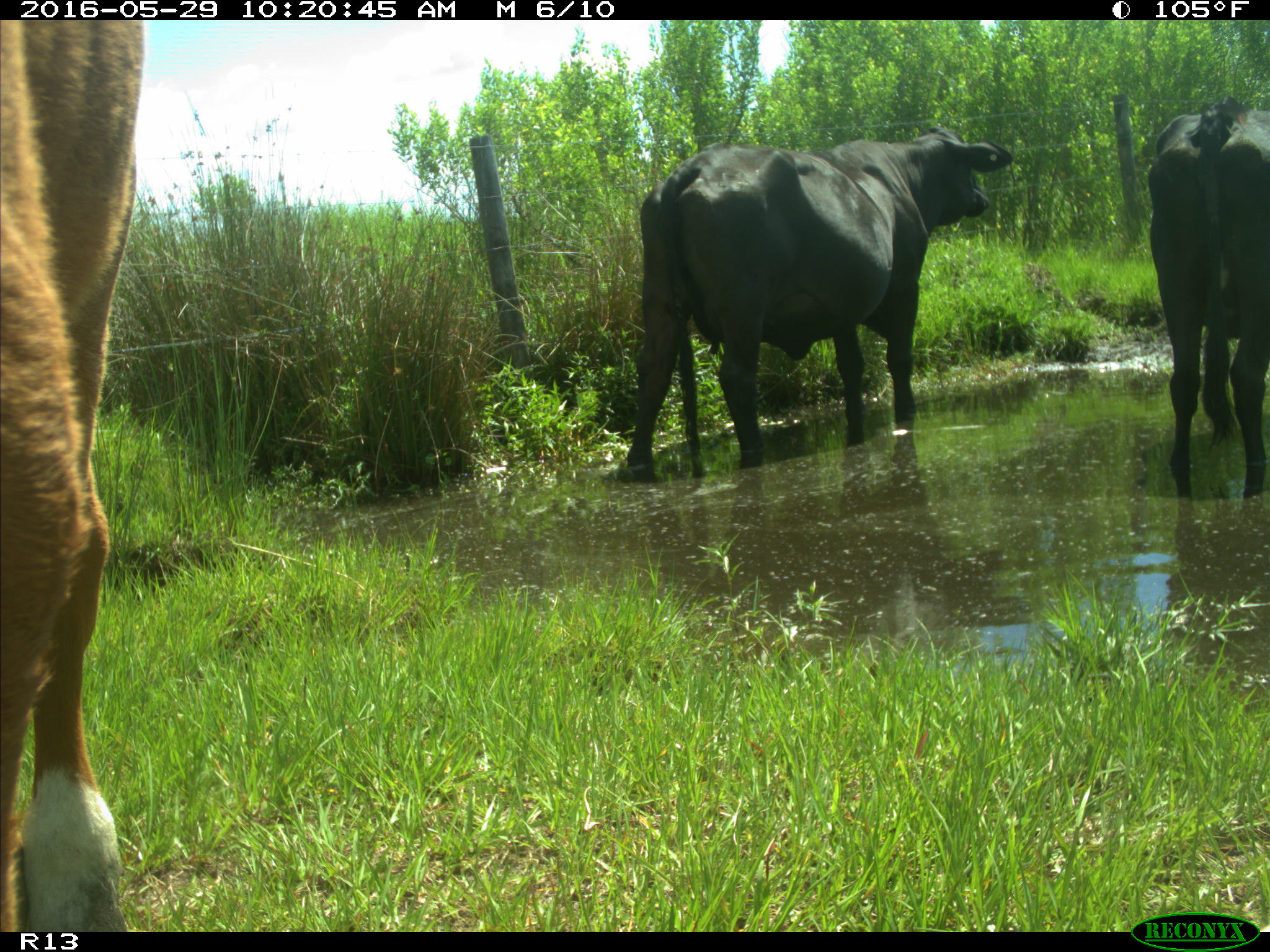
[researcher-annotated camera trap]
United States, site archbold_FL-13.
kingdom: Animalia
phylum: Chordata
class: Mammalia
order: Artiodactyla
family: Bovidae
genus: Bos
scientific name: Bos taurus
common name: domestic cow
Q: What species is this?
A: Bos taurus (domestic cow).